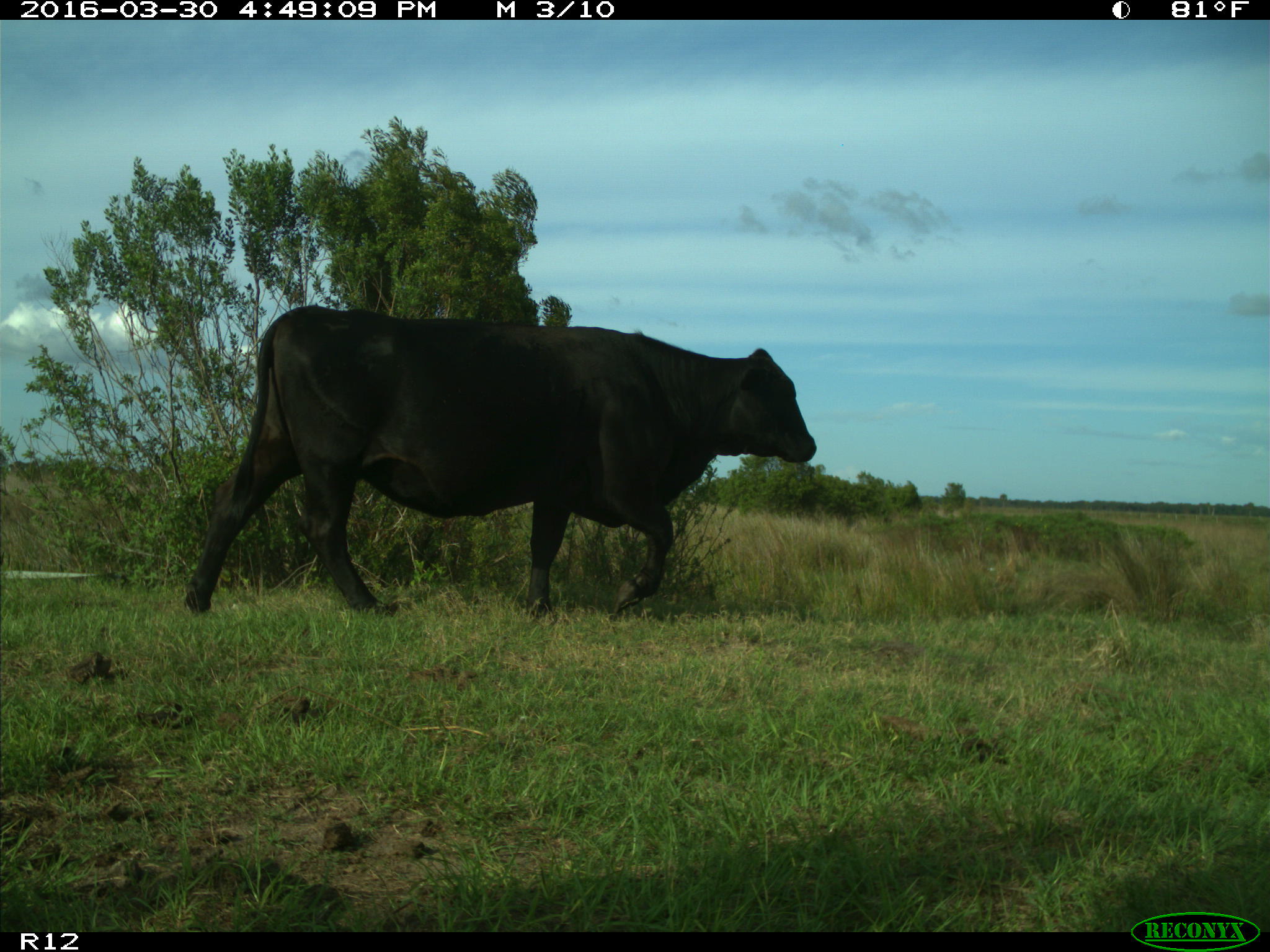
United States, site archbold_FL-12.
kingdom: Animalia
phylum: Chordata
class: Mammalia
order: Artiodactyla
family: Bovidae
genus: Bos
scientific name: Bos taurus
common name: domestic cow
Bos taurus (domestic cow).